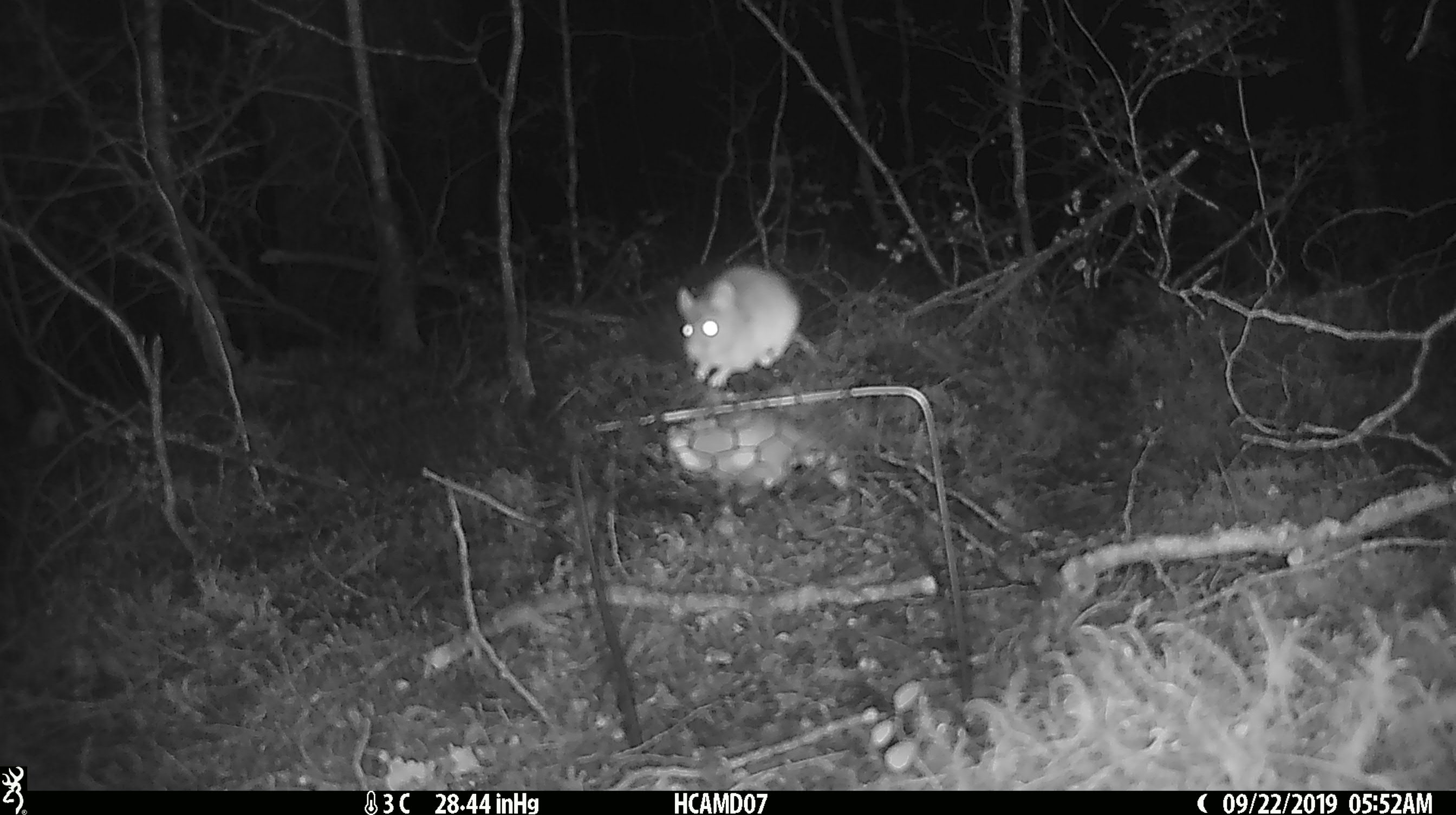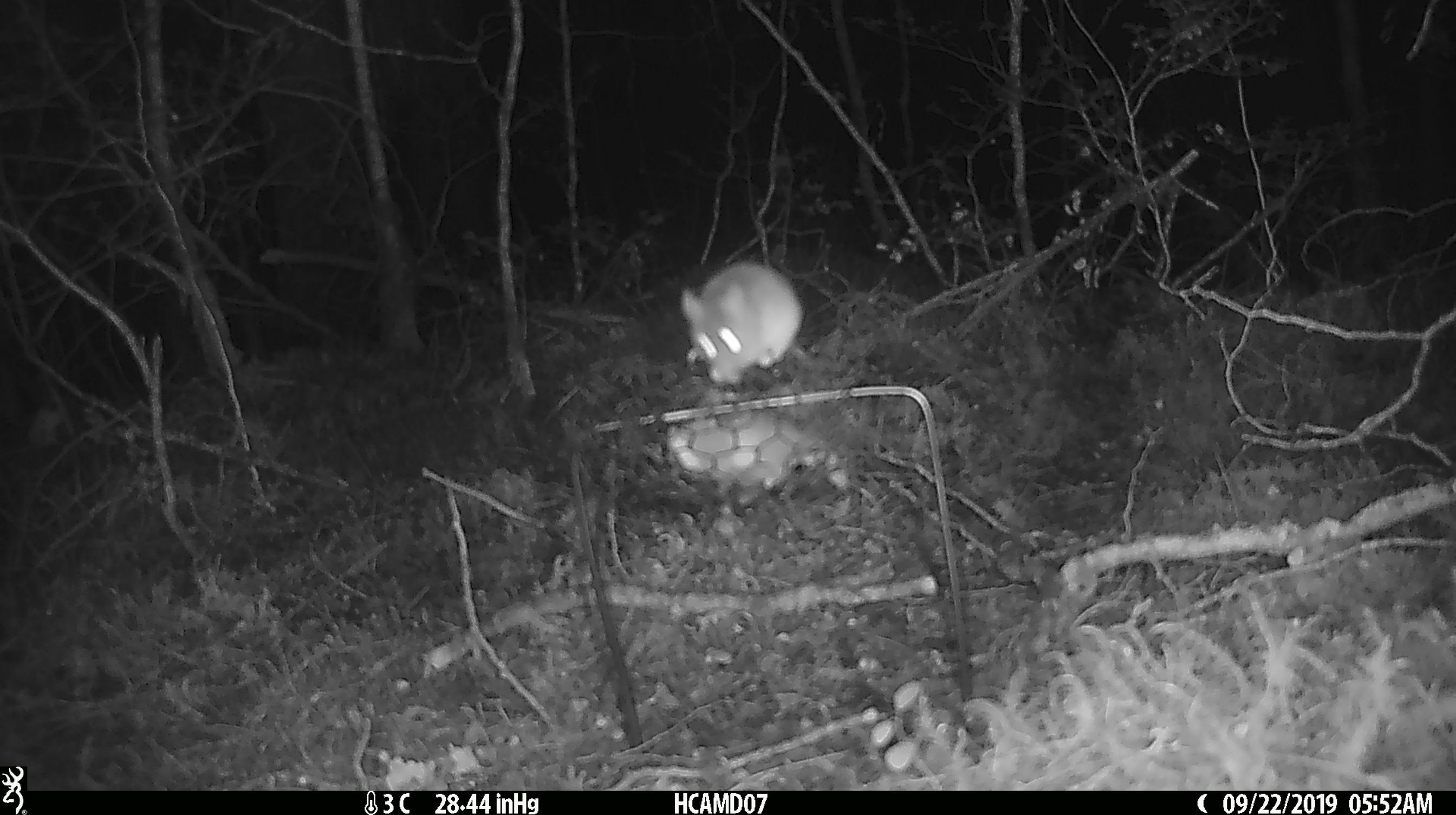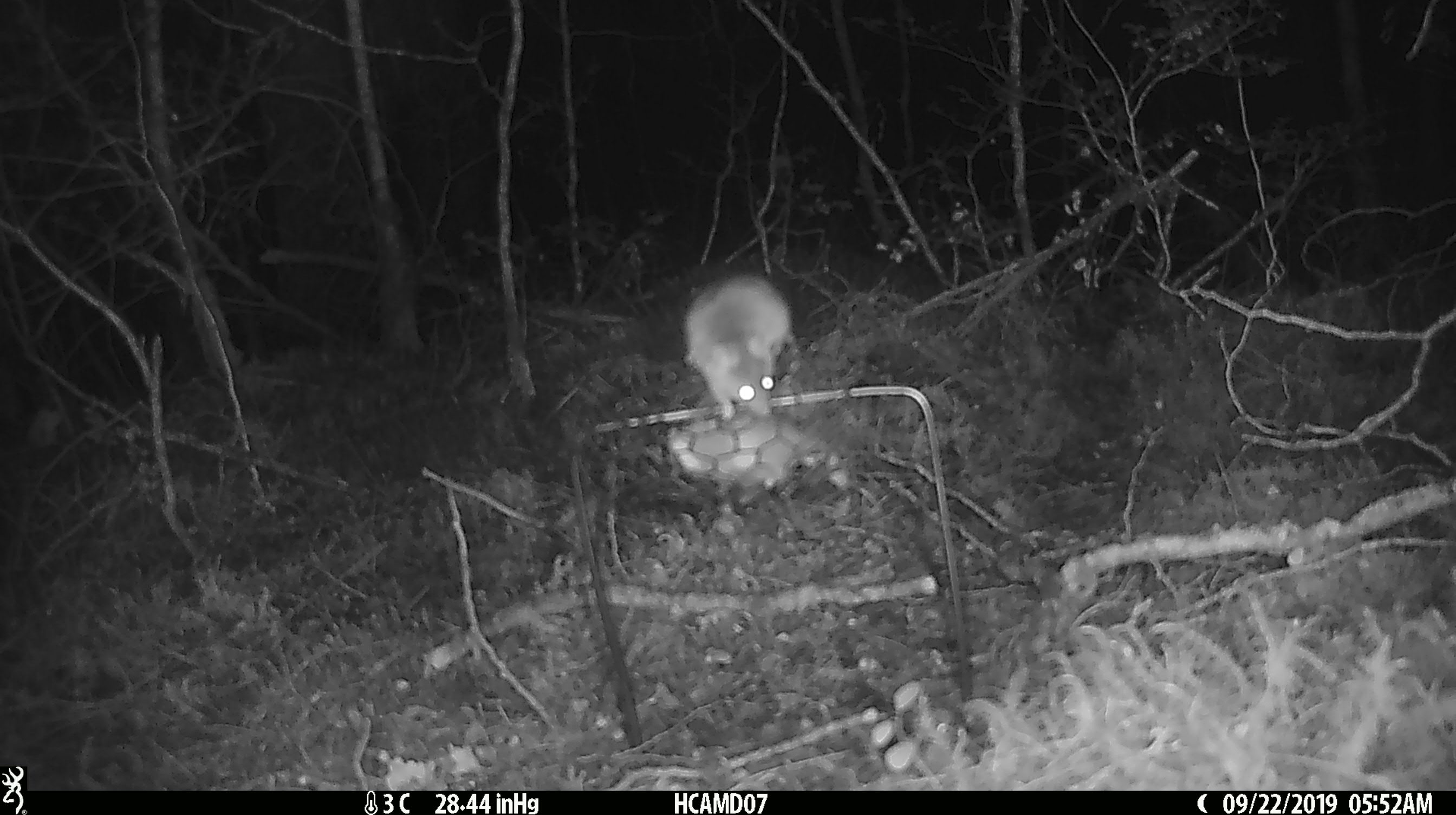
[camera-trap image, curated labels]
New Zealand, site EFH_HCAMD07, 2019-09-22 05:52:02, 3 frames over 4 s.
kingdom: Animalia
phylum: Chordata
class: Mammalia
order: Rodentia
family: Muridae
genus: Mus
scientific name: Mus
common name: mouse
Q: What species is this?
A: Mouse (Mus).